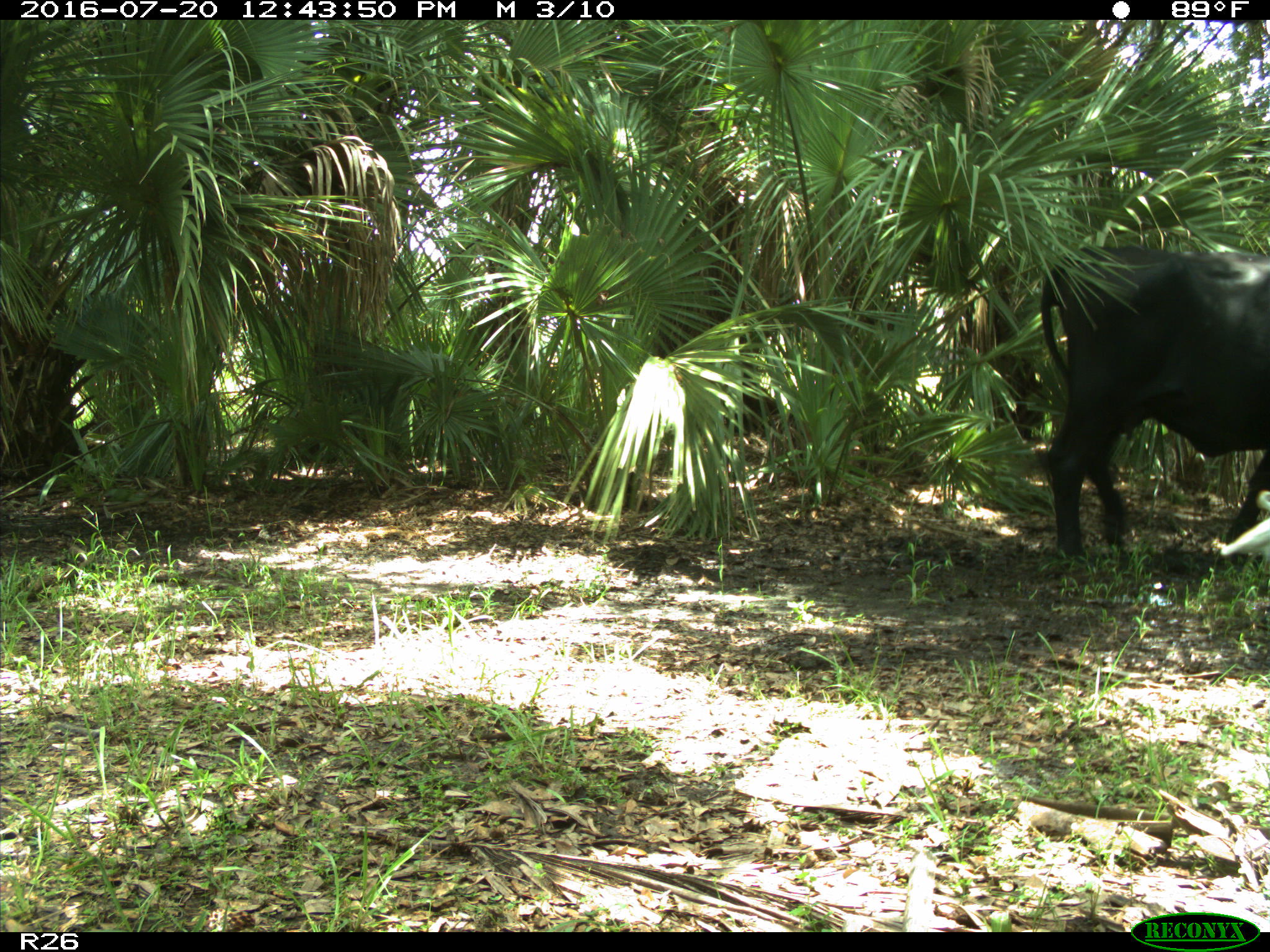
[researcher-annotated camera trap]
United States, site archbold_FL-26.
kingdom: Animalia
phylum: Chordata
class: Mammalia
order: Artiodactyla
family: Bovidae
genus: Bos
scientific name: Bos taurus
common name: domestic cow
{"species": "Bos taurus (domestic cow)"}